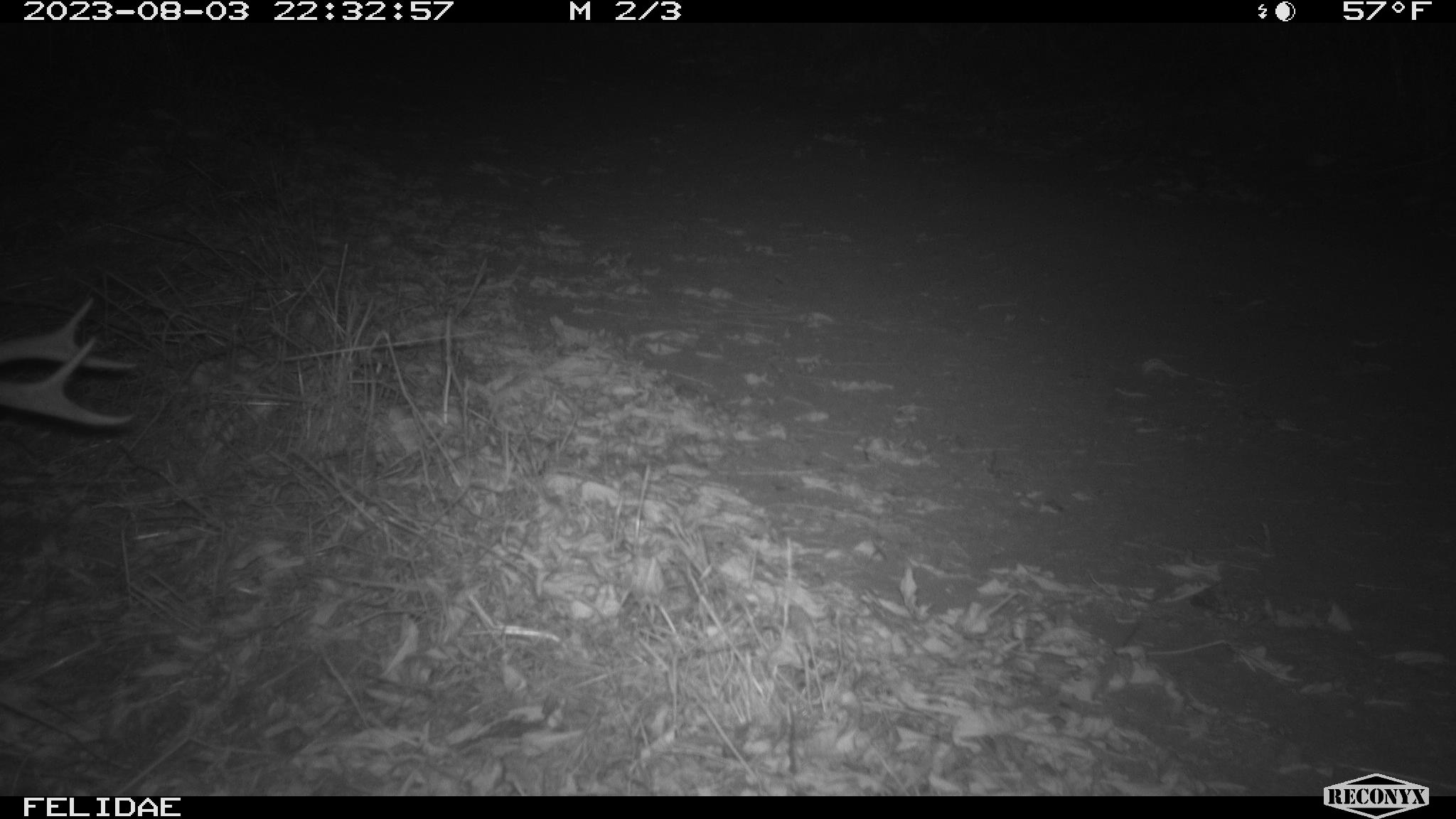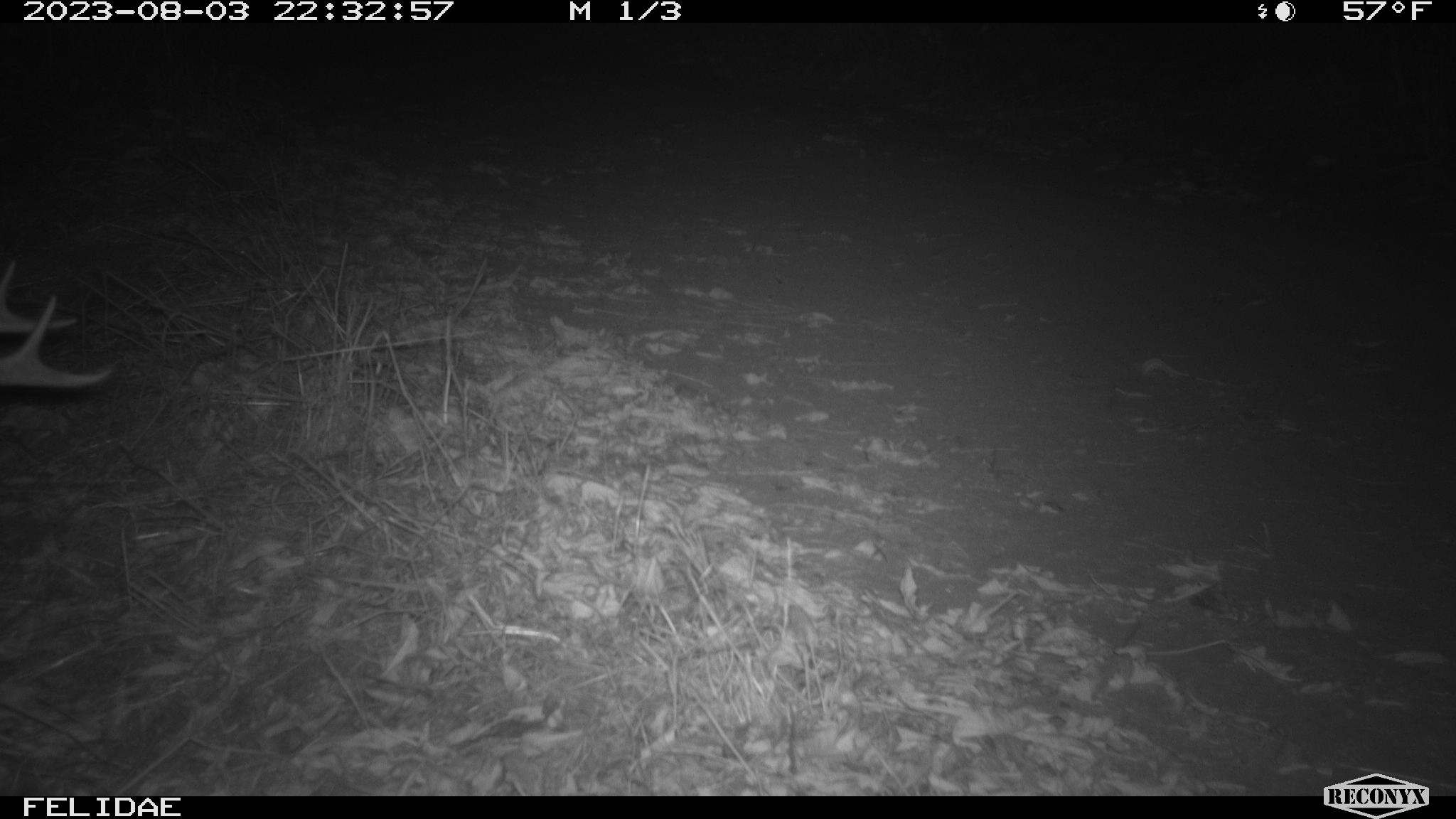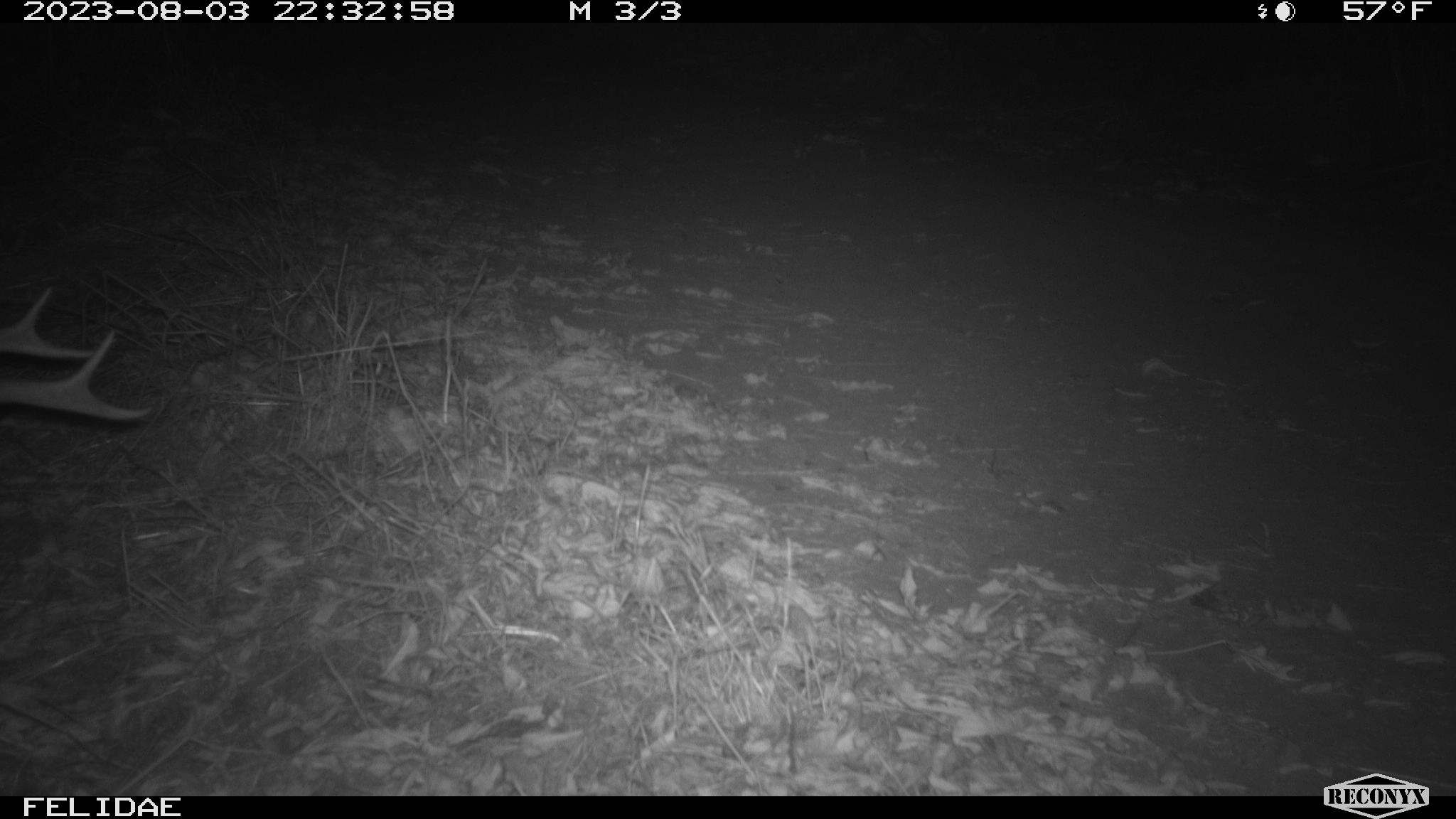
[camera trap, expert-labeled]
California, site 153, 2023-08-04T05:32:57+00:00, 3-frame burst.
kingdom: Animalia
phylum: Chordata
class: Mammalia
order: Artiodactyla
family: Cervidae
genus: Odocoileus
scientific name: Odocoileus hemionus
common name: mule deer